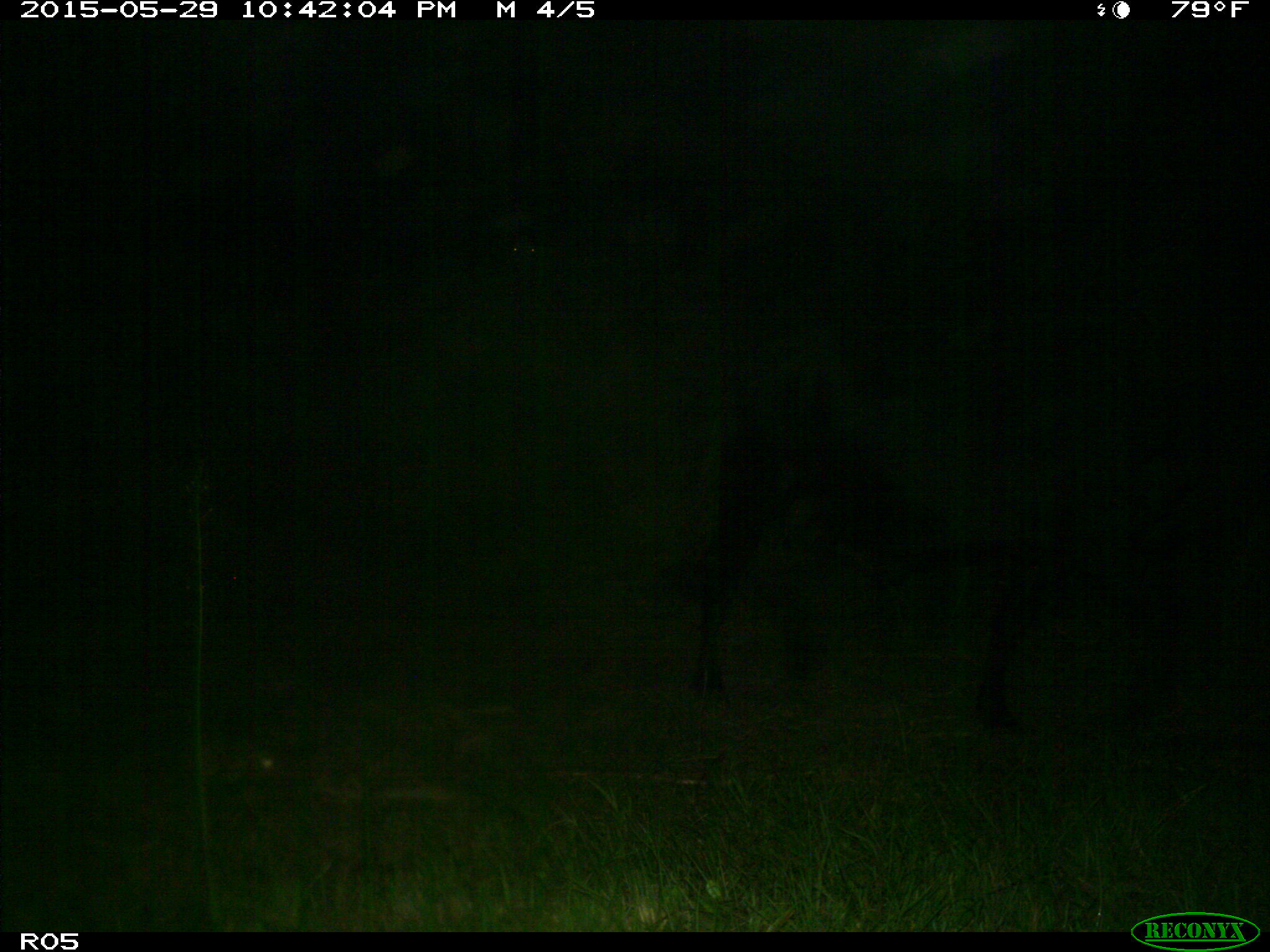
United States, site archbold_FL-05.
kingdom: Animalia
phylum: Chordata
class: Mammalia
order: Artiodactyla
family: Bovidae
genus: Bos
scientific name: Bos taurus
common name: domestic cow